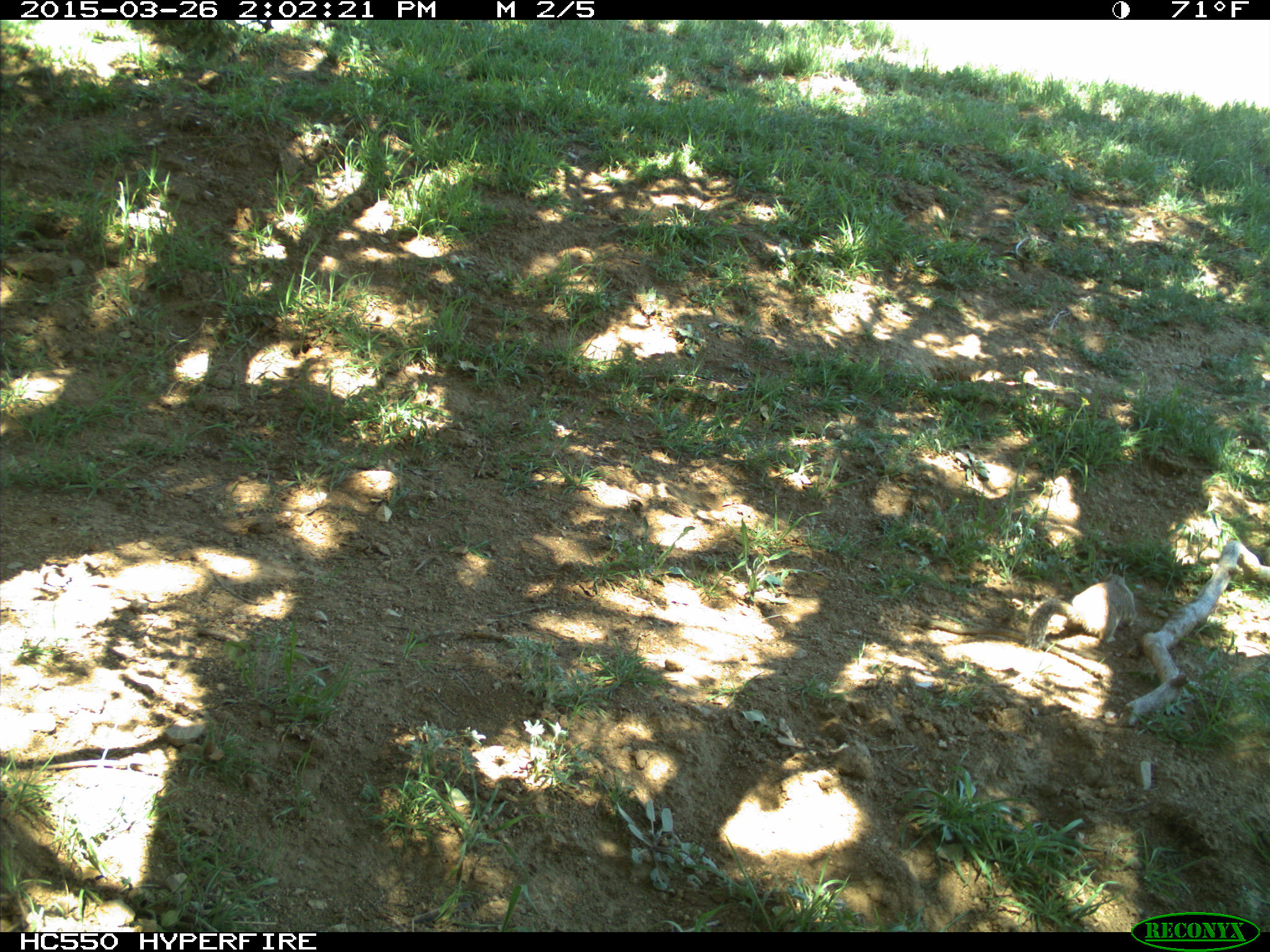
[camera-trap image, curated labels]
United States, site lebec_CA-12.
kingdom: Animalia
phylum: Chordata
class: Mammalia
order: Rodentia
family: Sciuridae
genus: Otospermophilus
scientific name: Otospermophilus beecheyi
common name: california ground squirrel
Otospermophilus beecheyi (california ground squirrel).